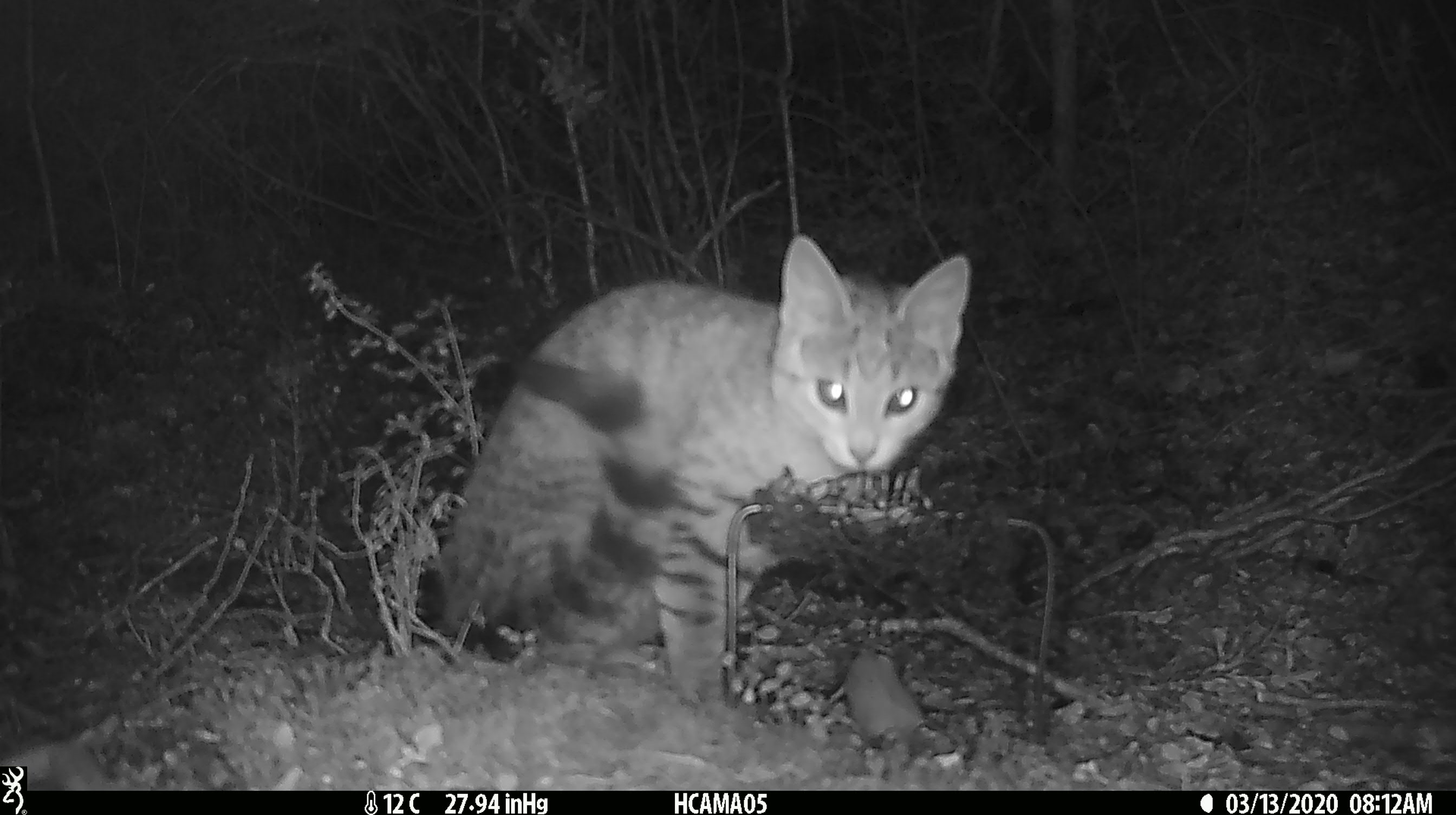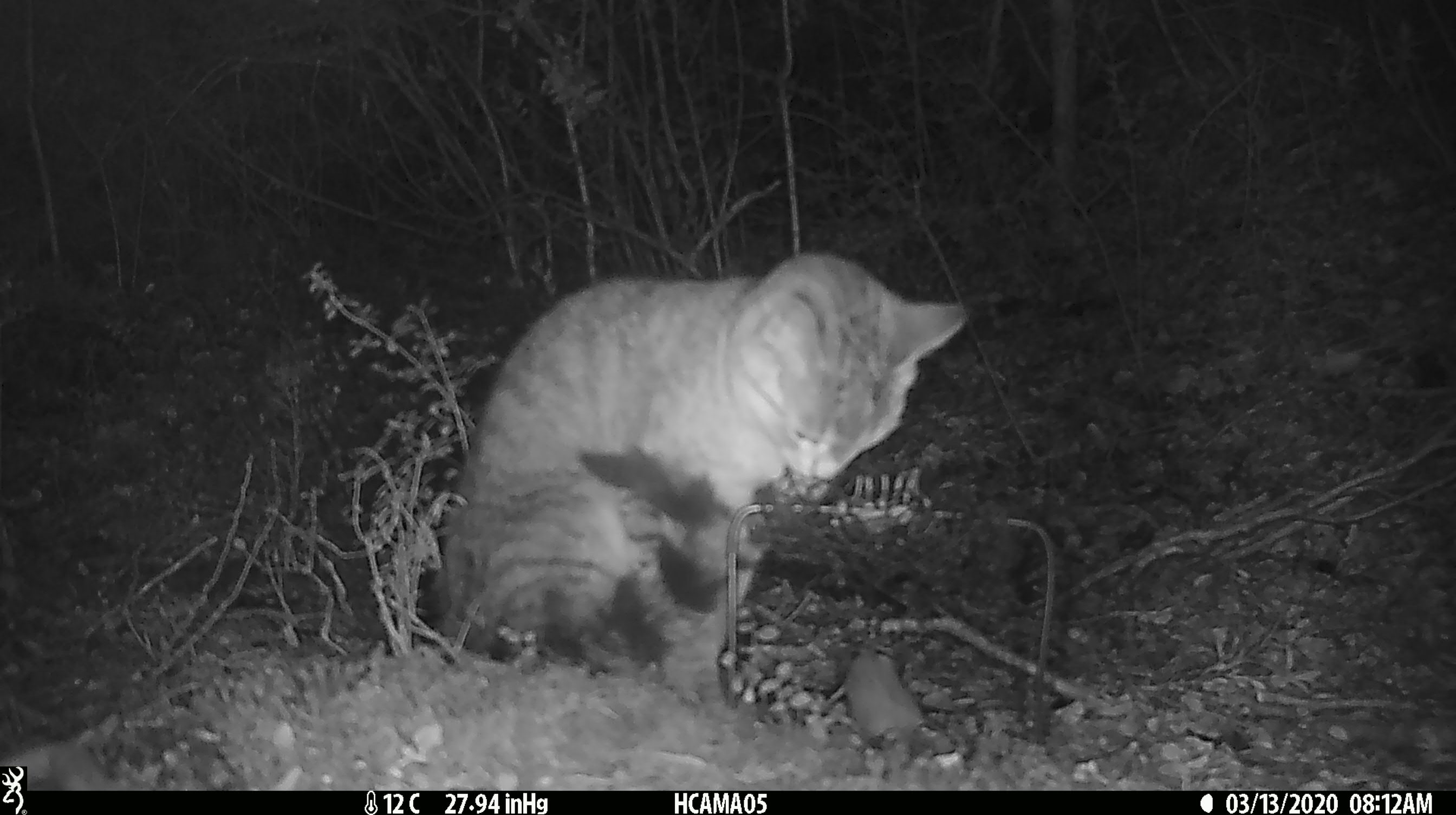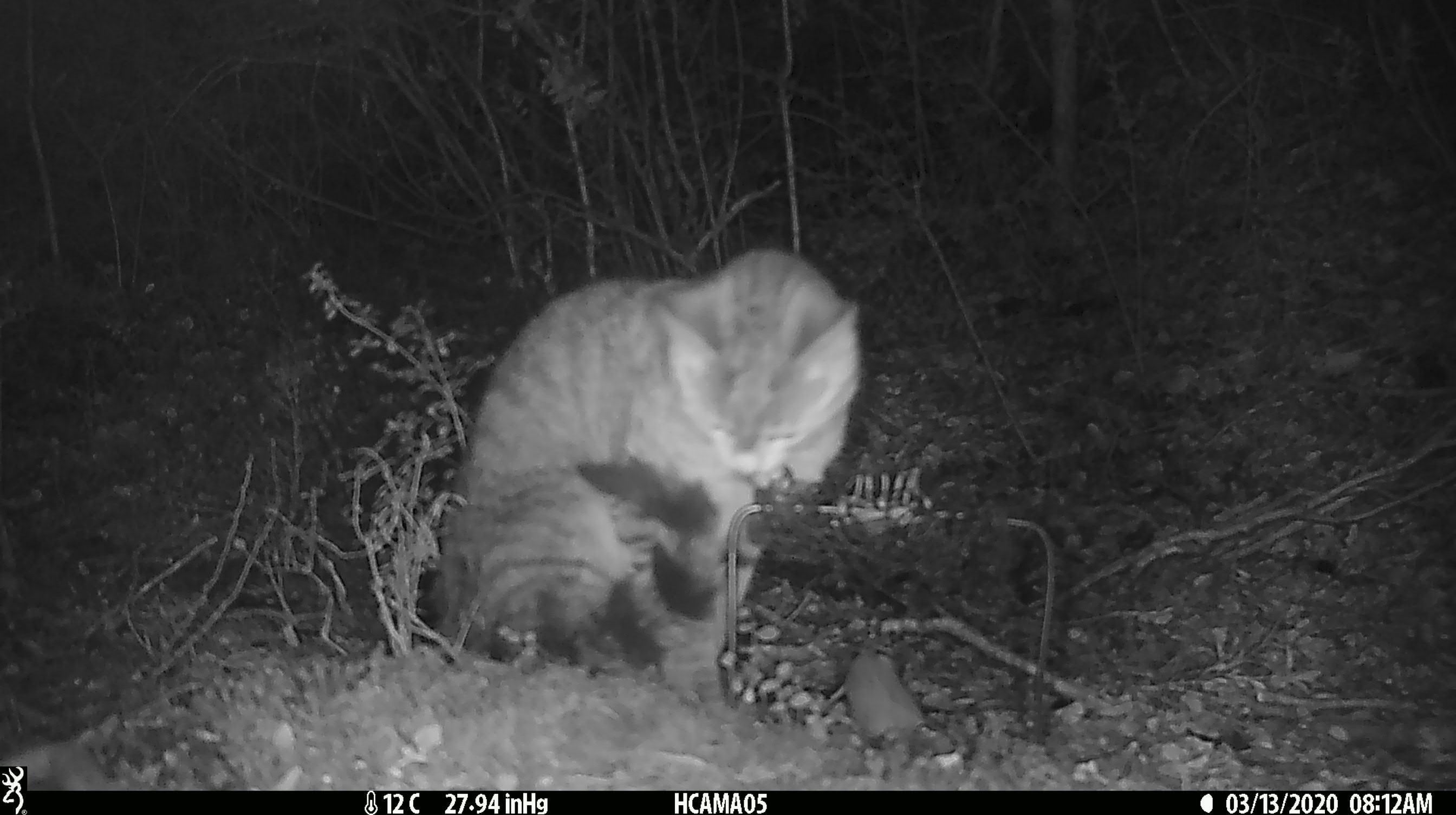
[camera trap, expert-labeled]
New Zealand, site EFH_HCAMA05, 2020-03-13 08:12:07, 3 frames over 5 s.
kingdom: Animalia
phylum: Chordata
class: Mammalia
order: Carnivora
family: Felidae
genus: Felis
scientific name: Felis catus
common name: domestic cat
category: cat